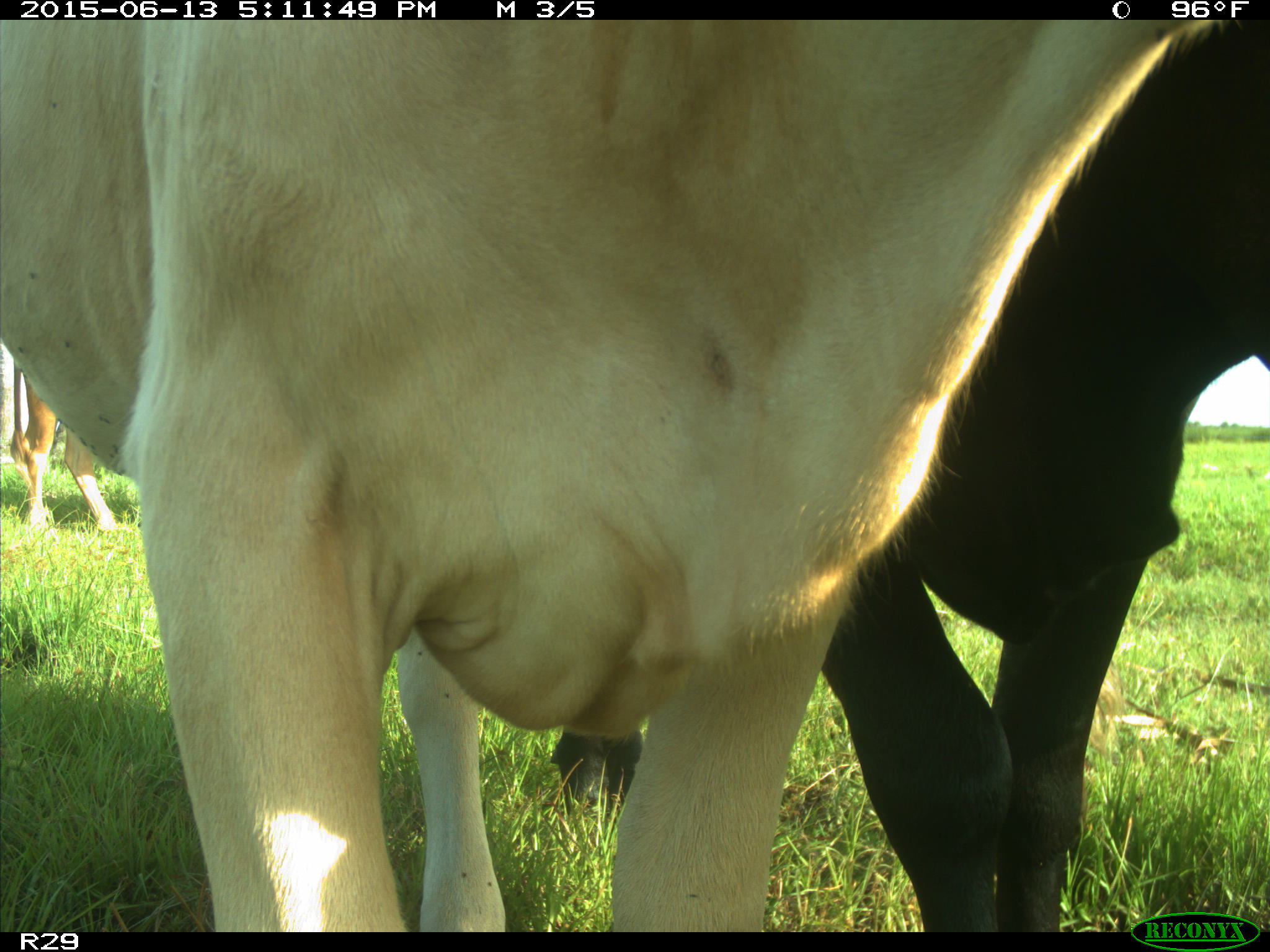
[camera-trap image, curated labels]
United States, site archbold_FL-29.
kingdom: Animalia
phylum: Chordata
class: Mammalia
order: Artiodactyla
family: Bovidae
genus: Bos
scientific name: Bos taurus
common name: domestic cow